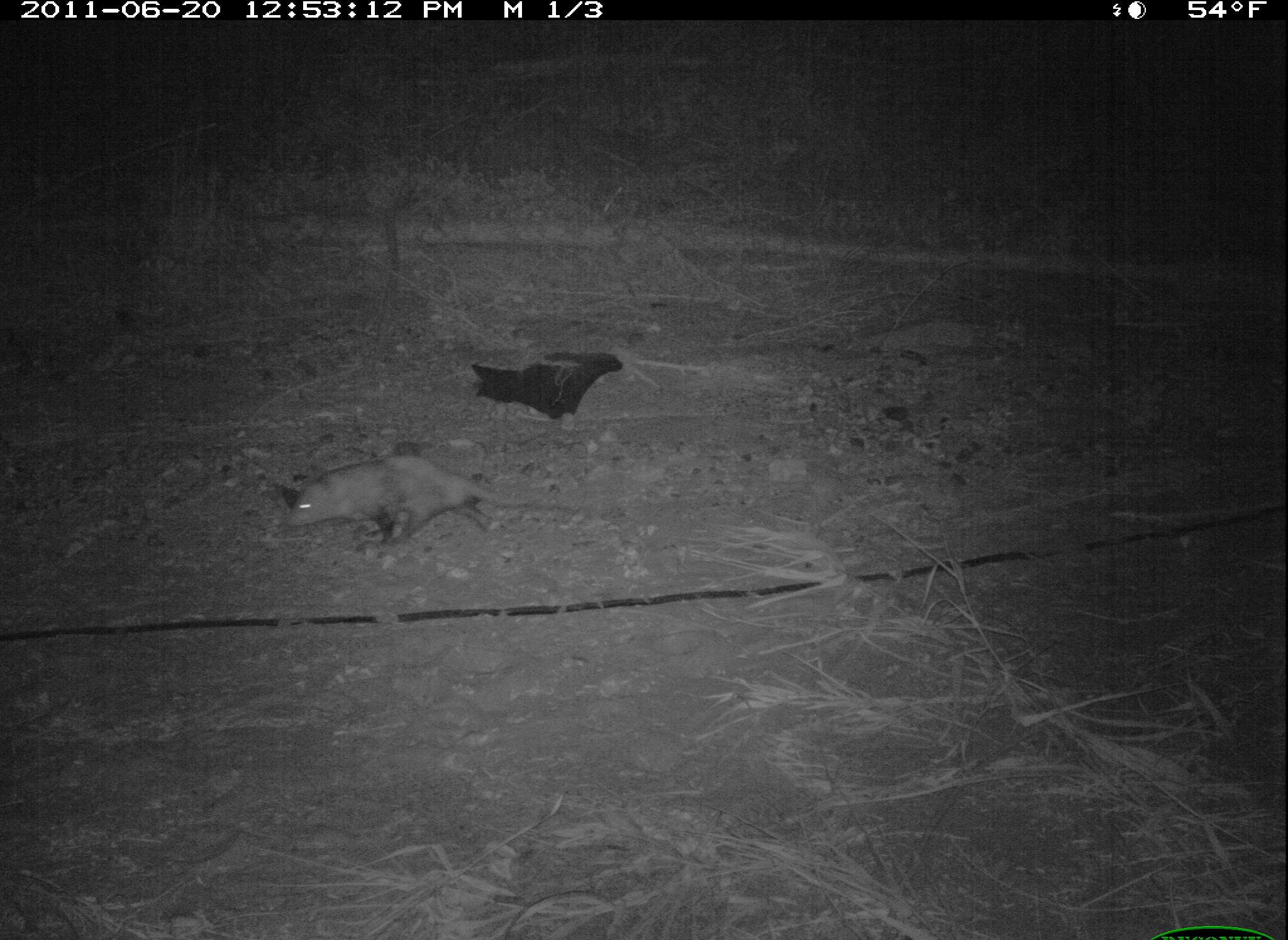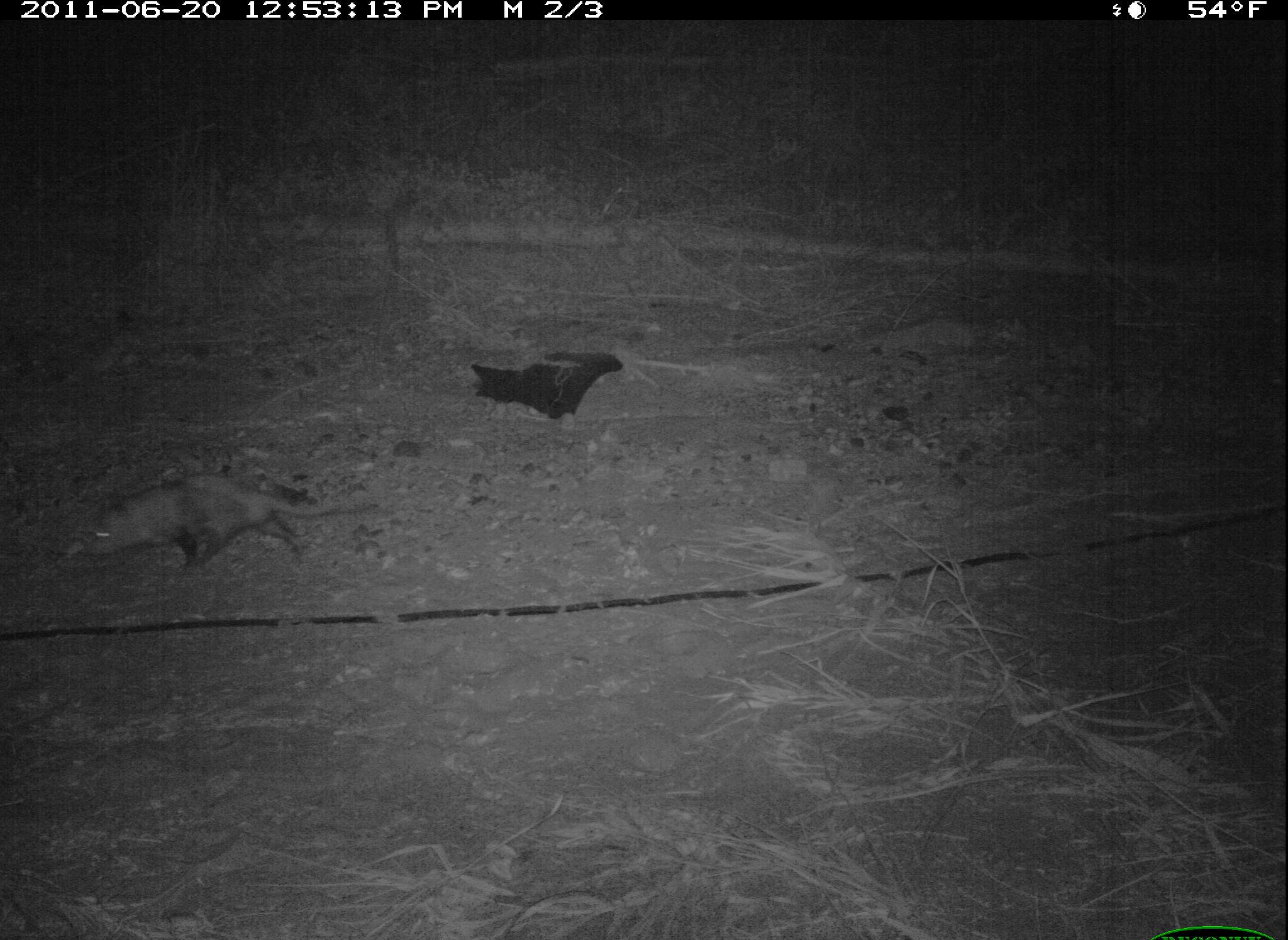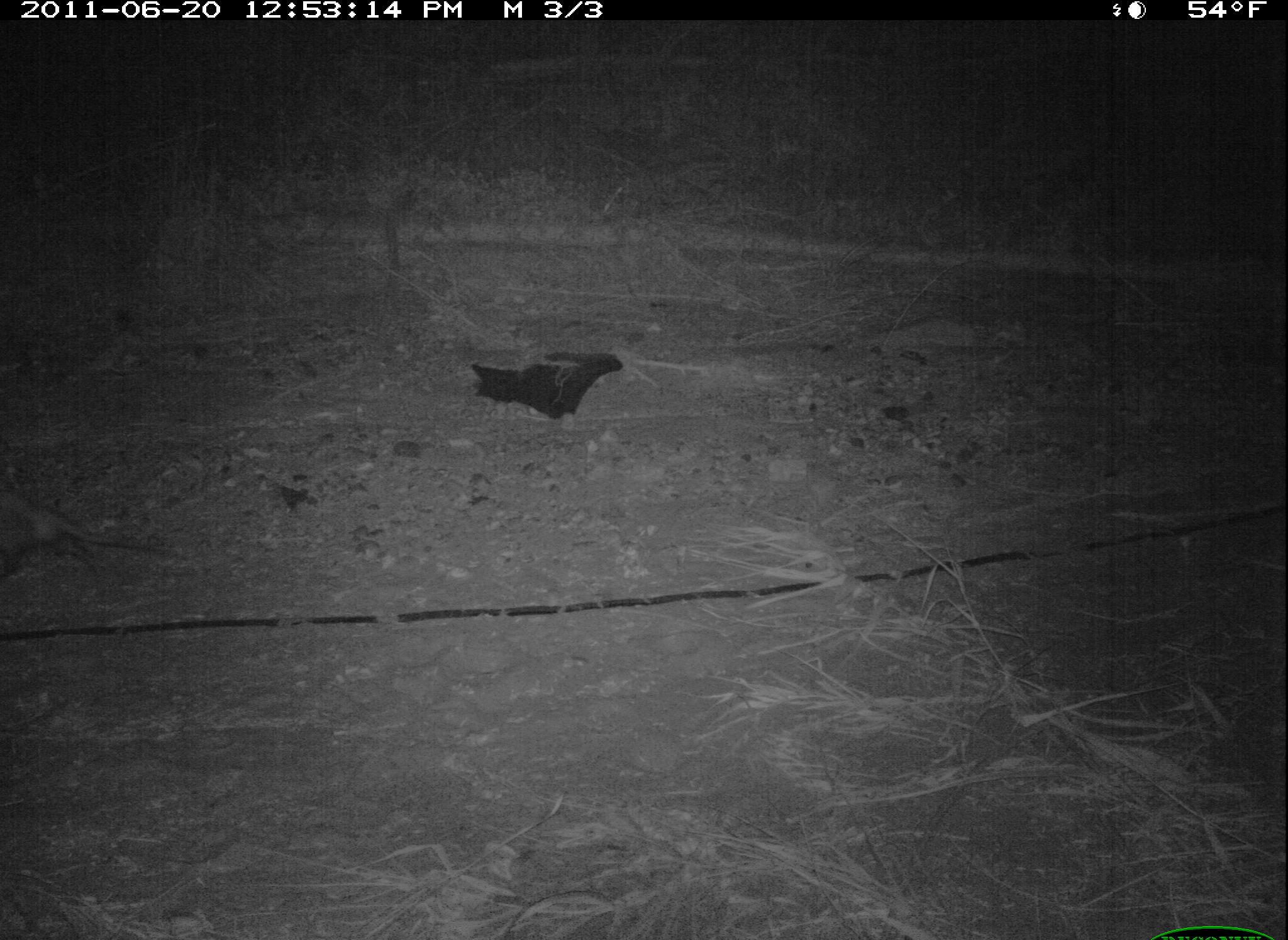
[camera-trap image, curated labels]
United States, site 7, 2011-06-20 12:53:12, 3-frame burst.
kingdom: Animalia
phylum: Chordata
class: Mammalia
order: Didelphimorphia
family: Didelphidae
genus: Didelphis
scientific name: Didelphis virginiana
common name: virginia opossum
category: opossum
Opossum (virginia opossum) (Didelphis virginiana).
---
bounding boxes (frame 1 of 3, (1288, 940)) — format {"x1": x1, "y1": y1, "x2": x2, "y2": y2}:
opossum: {"x1": 269, "y1": 427, "x2": 575, "y2": 570}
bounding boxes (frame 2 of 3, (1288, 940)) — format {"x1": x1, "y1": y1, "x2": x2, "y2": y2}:
opossum: {"x1": 79, "y1": 467, "x2": 354, "y2": 586}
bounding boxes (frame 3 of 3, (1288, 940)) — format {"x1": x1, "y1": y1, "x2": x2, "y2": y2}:
opossum: {"x1": 2, "y1": 478, "x2": 184, "y2": 591}